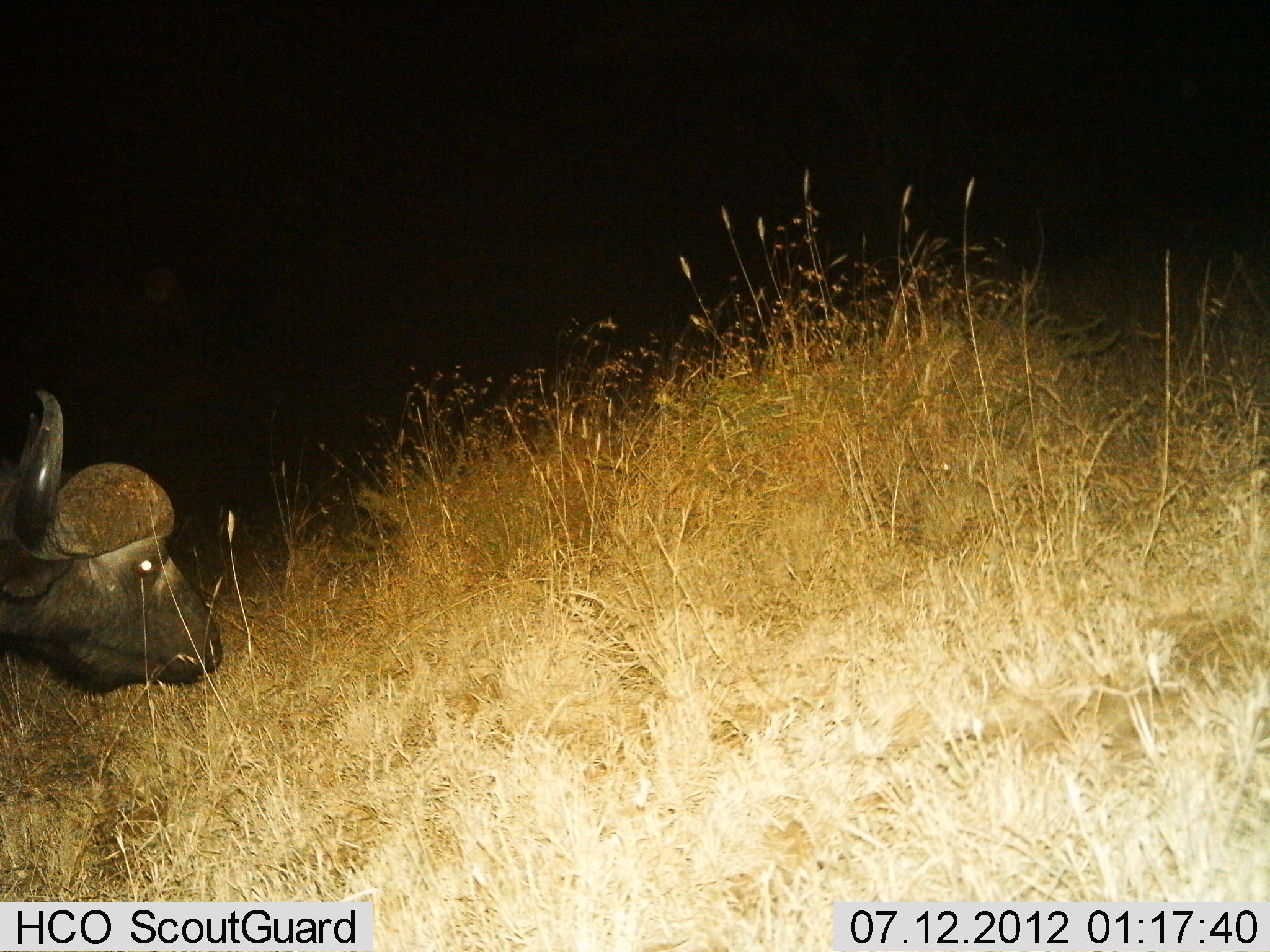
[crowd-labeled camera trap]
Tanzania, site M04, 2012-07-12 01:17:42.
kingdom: Animalia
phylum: Chordata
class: Mammalia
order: Artiodactyla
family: Bovidae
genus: Syncerus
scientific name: Syncerus caffer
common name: cape buffalo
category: buffalo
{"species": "buffalo (cape buffalo) (Syncerus caffer)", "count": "1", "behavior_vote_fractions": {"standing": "40%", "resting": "0%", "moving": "30%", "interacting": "0%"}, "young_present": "0%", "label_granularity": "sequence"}